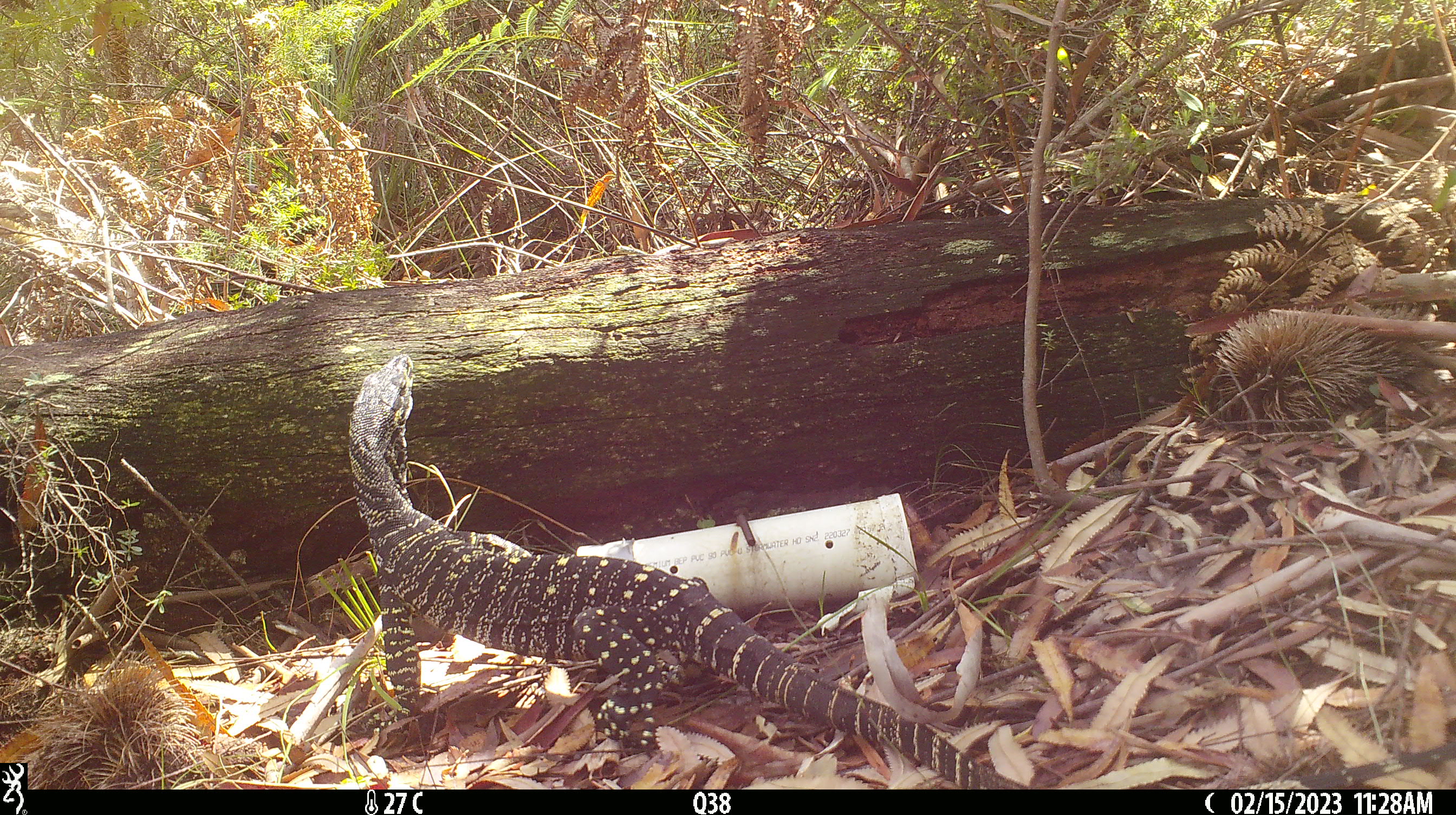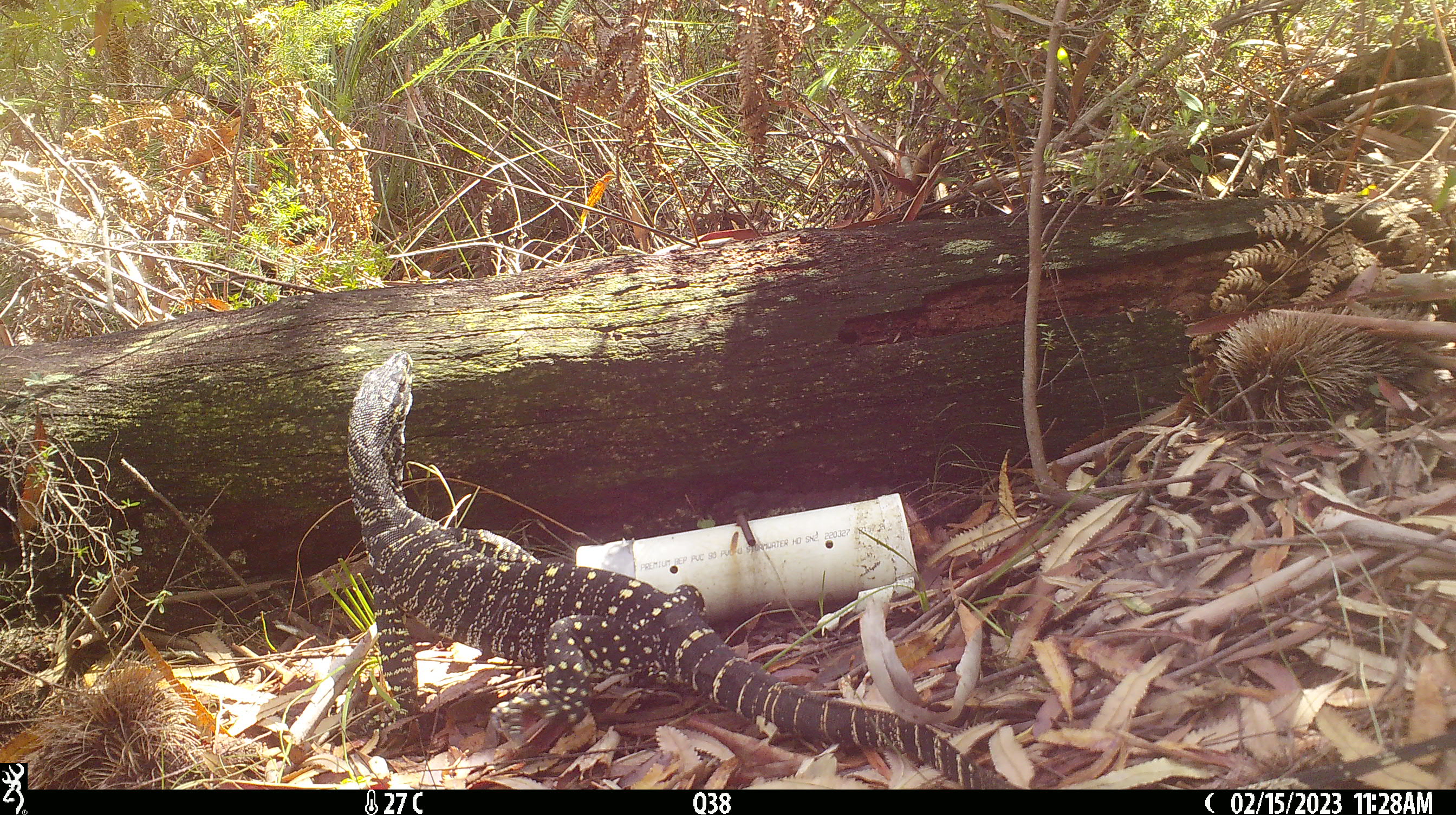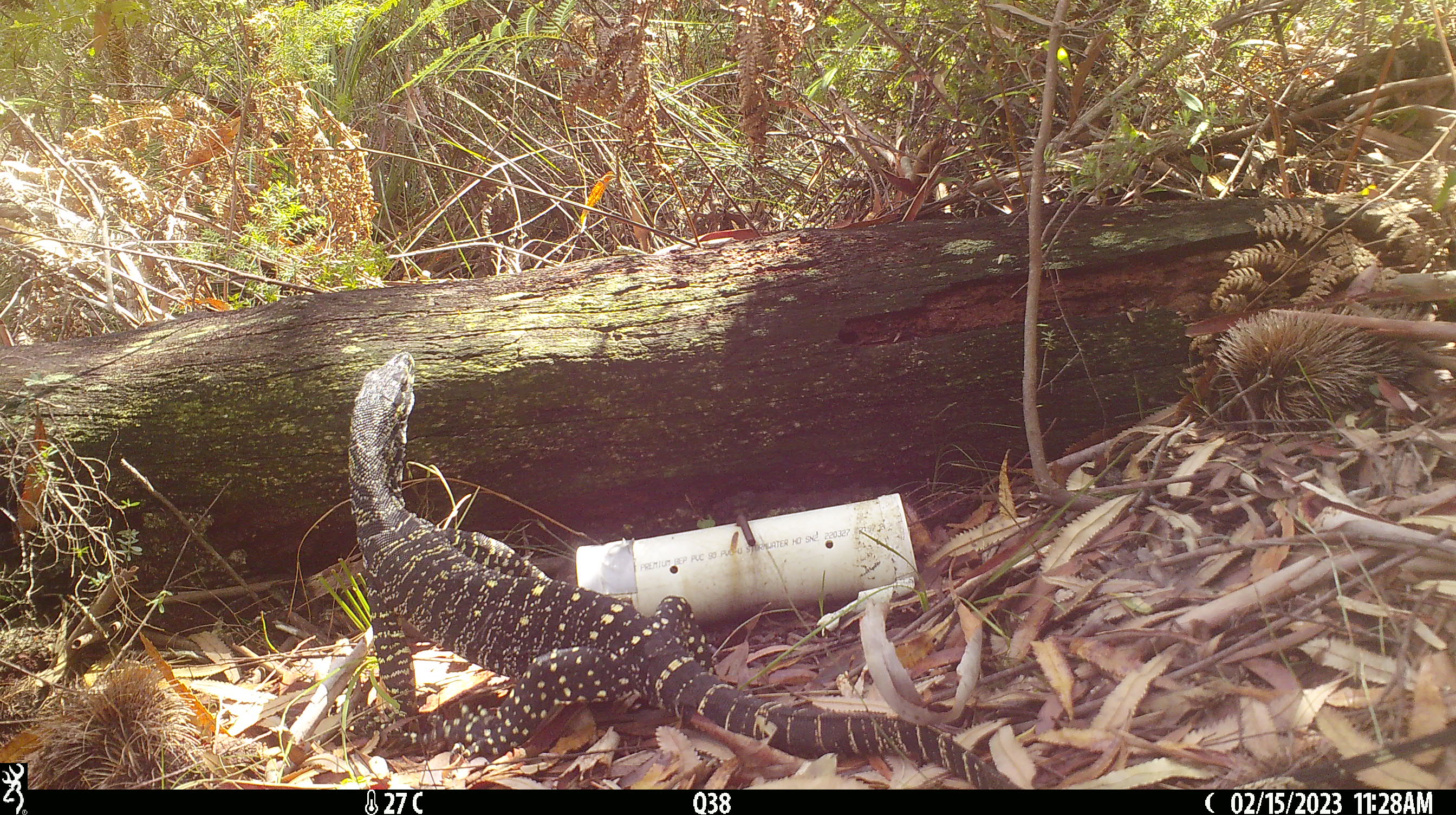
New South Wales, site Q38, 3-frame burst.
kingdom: Animalia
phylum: Chordata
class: Reptilia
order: Squamata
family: Varanidae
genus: Varanus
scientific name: Varanus varius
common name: lace monitor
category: goanna